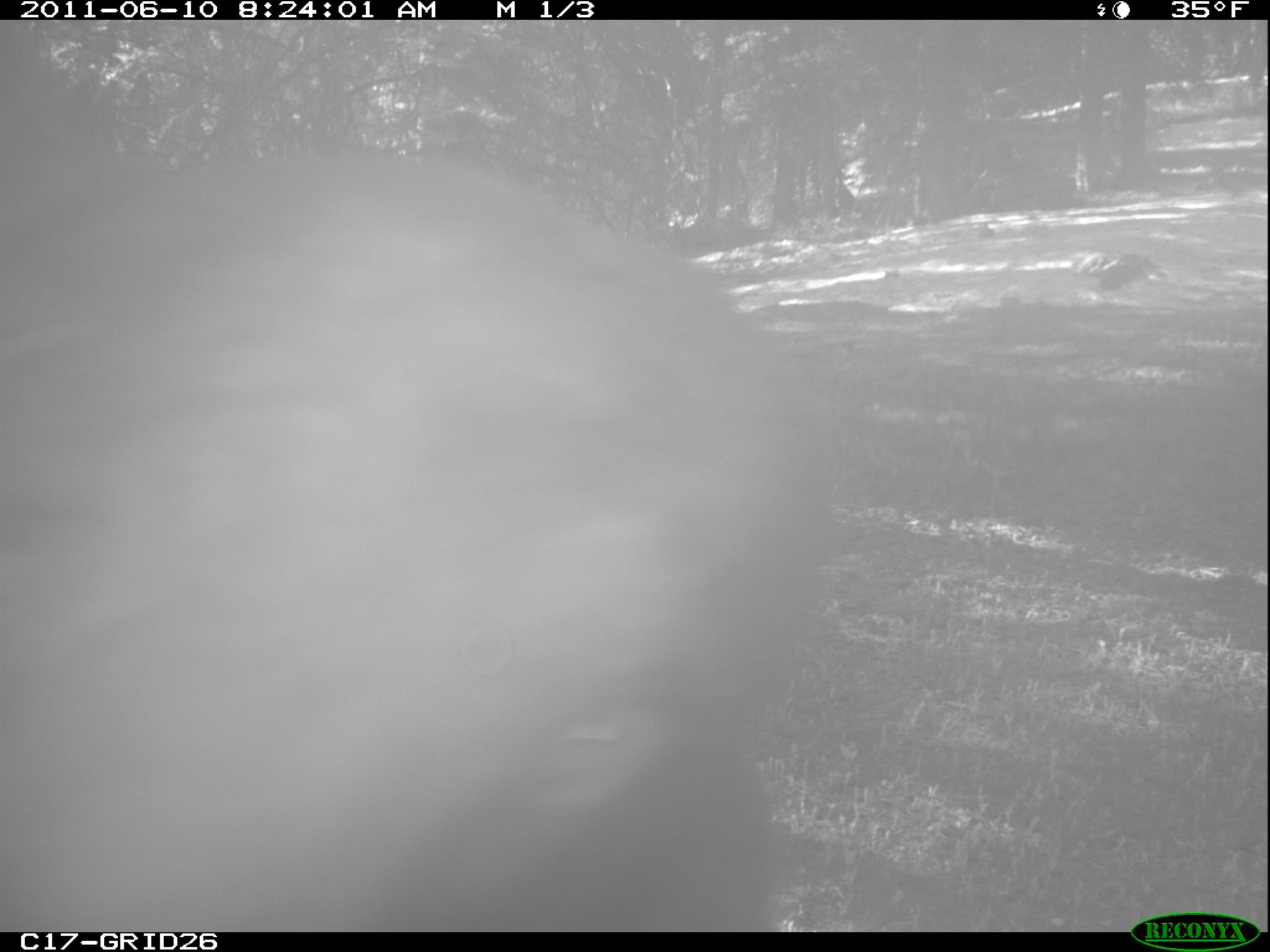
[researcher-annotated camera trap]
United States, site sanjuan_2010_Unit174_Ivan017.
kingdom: Animalia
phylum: Chordata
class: Mammalia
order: Carnivora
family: Ursidae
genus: Ursus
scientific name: Ursus americanus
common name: american black bear